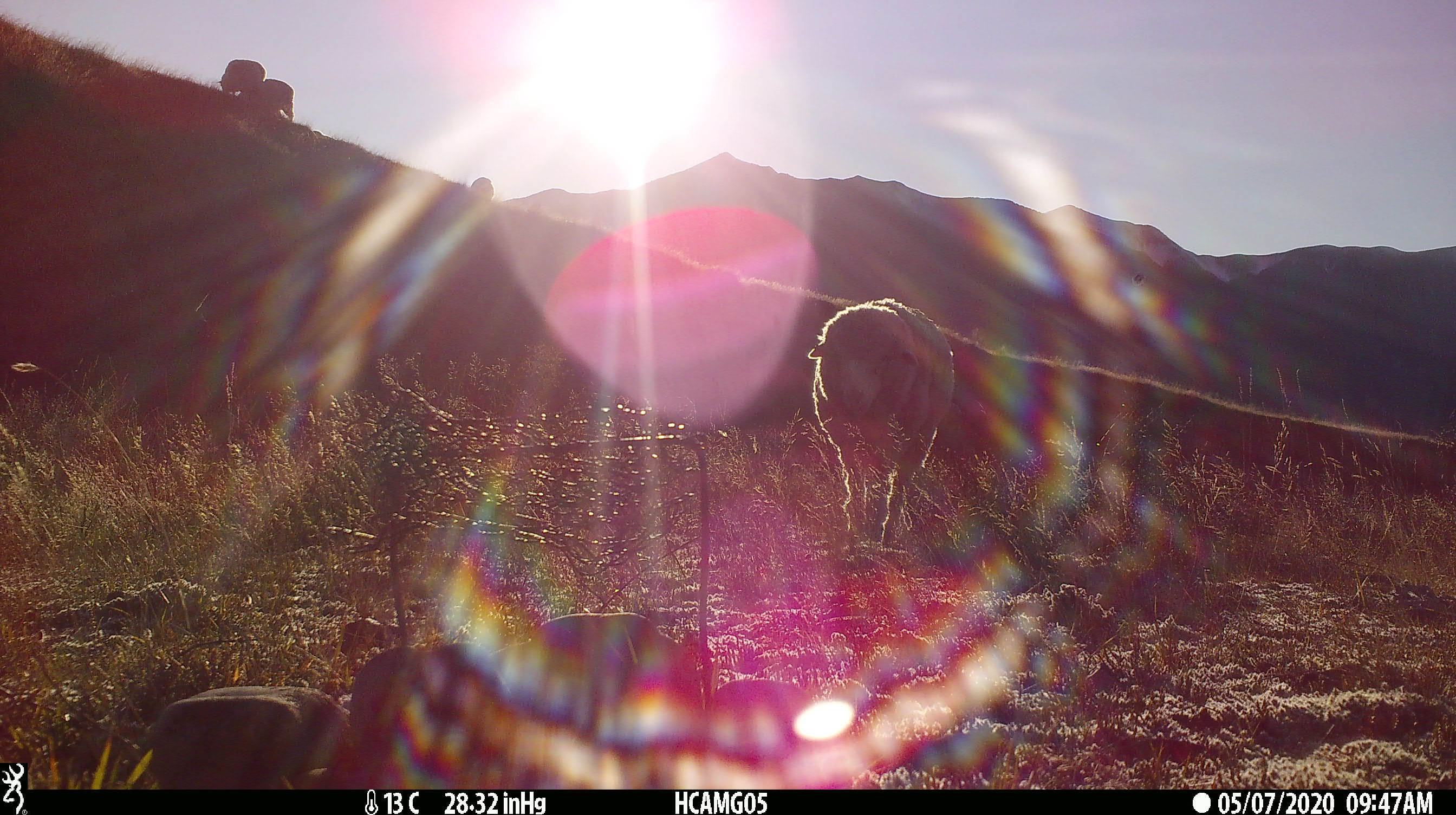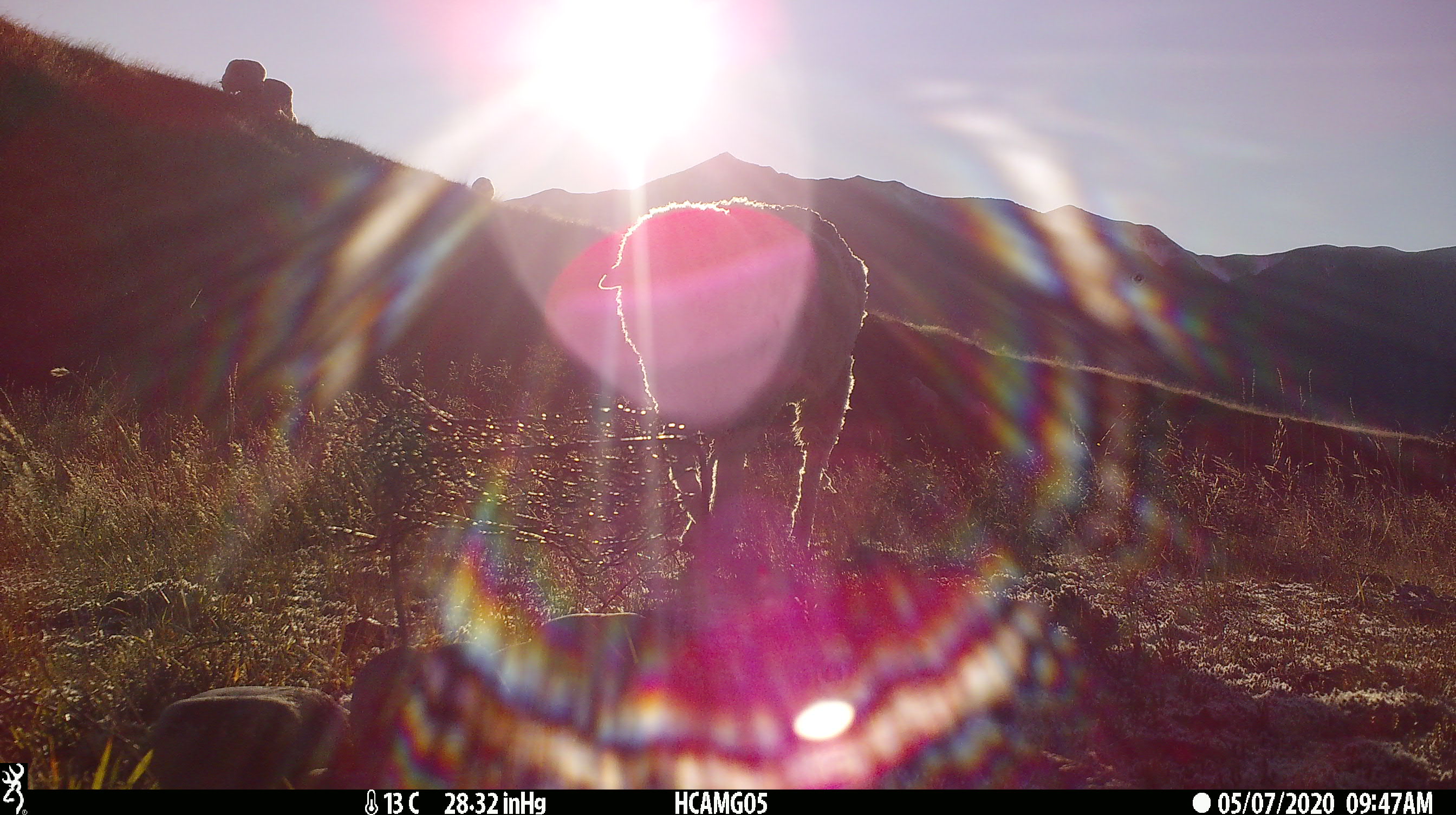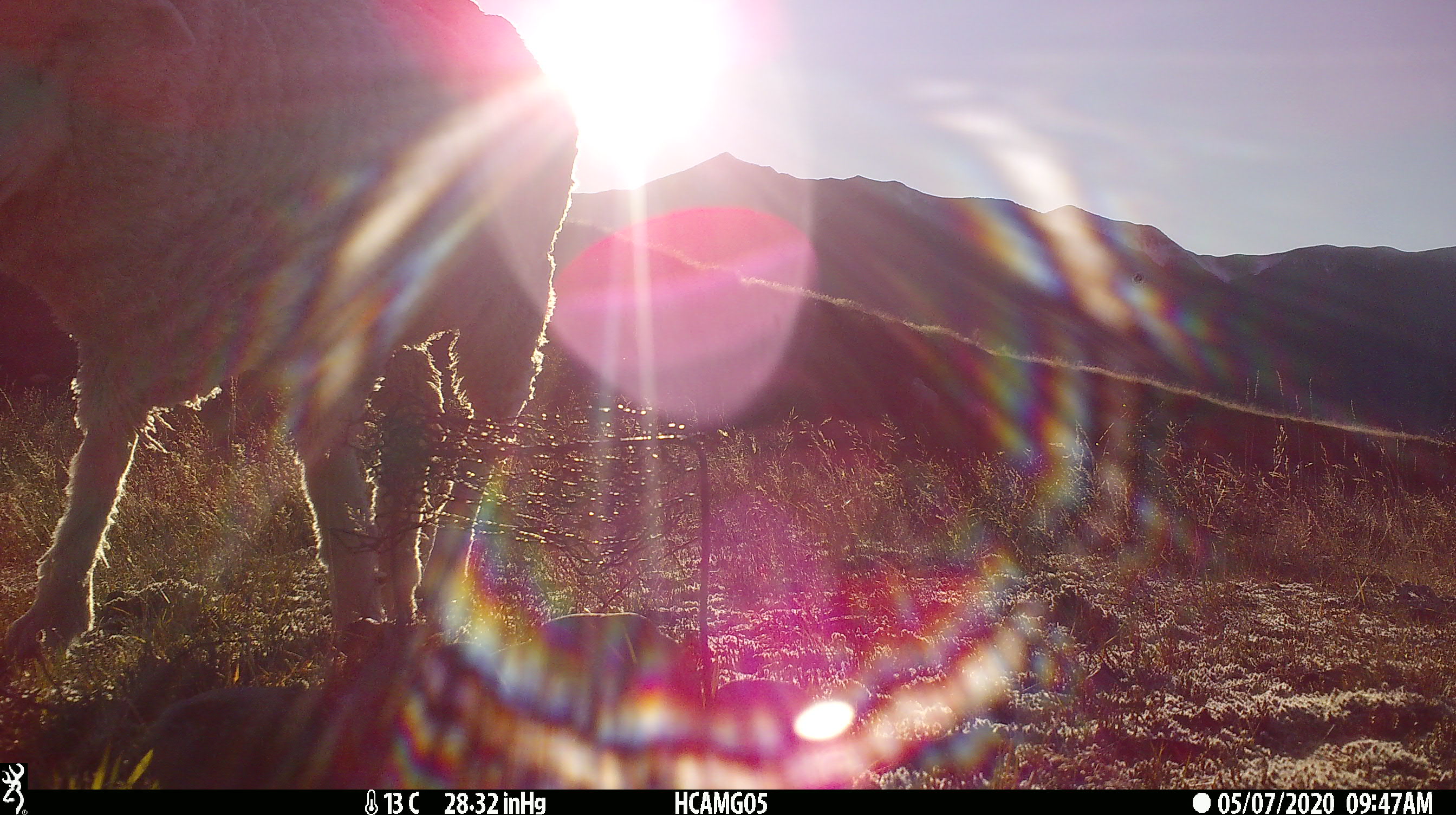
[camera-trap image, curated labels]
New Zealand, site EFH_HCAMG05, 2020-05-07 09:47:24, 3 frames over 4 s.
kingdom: Animalia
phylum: Chordata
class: Mammalia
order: Artiodactyla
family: Bovidae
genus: Ovis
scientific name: Ovis aries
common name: domestic sheep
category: sheep